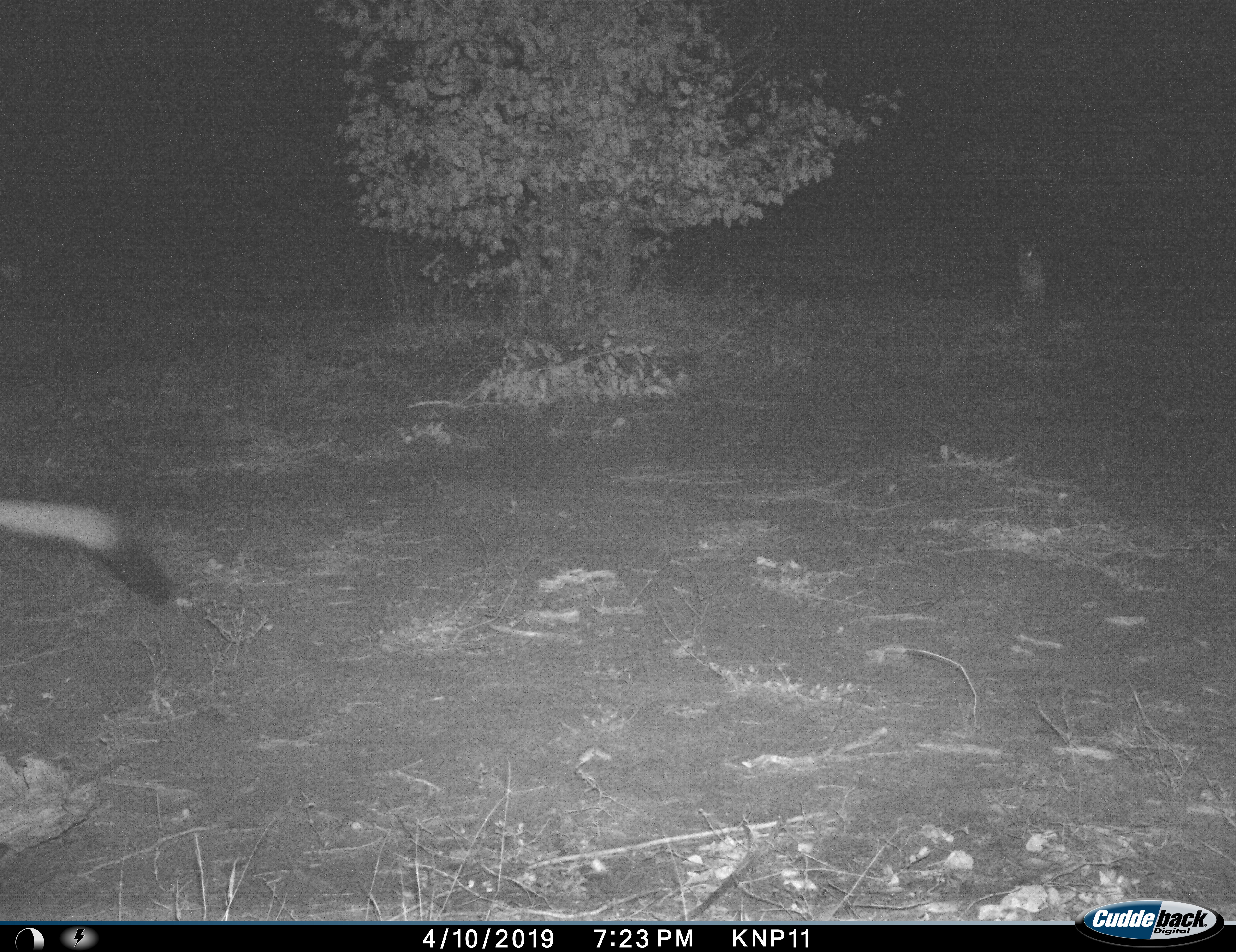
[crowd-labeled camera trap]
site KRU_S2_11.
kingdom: Animalia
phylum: Chordata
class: Mammalia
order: Carnivora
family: Felidae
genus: Panthera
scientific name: Panthera leo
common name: lion female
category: lionfemale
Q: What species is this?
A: Lionfemale (lion female) (Panthera leo).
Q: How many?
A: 2.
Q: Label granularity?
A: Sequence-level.